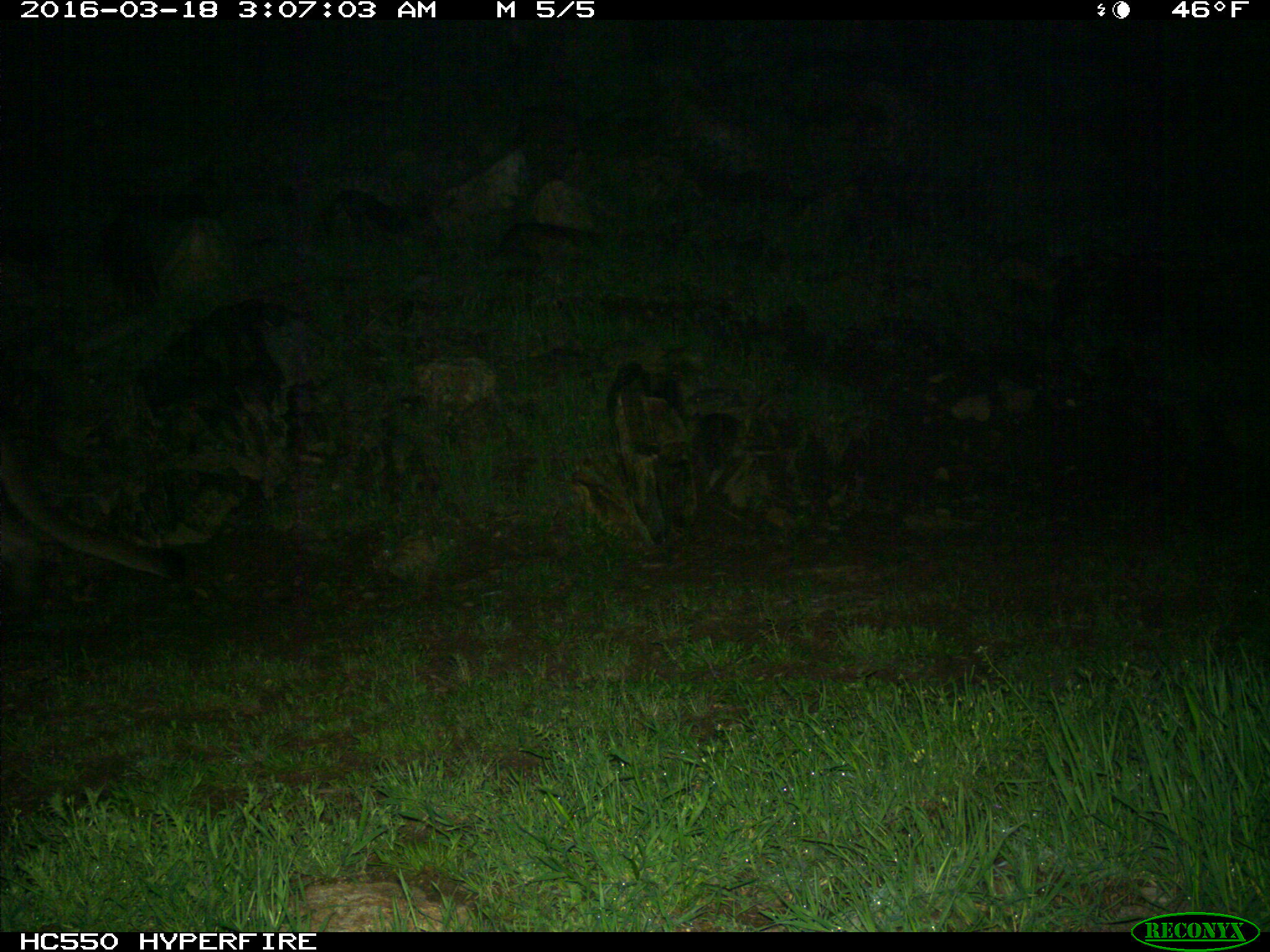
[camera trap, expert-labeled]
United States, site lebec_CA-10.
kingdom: Animalia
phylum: Chordata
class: Mammalia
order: Carnivora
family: Felidae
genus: Puma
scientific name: Puma concolor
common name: mountain lion